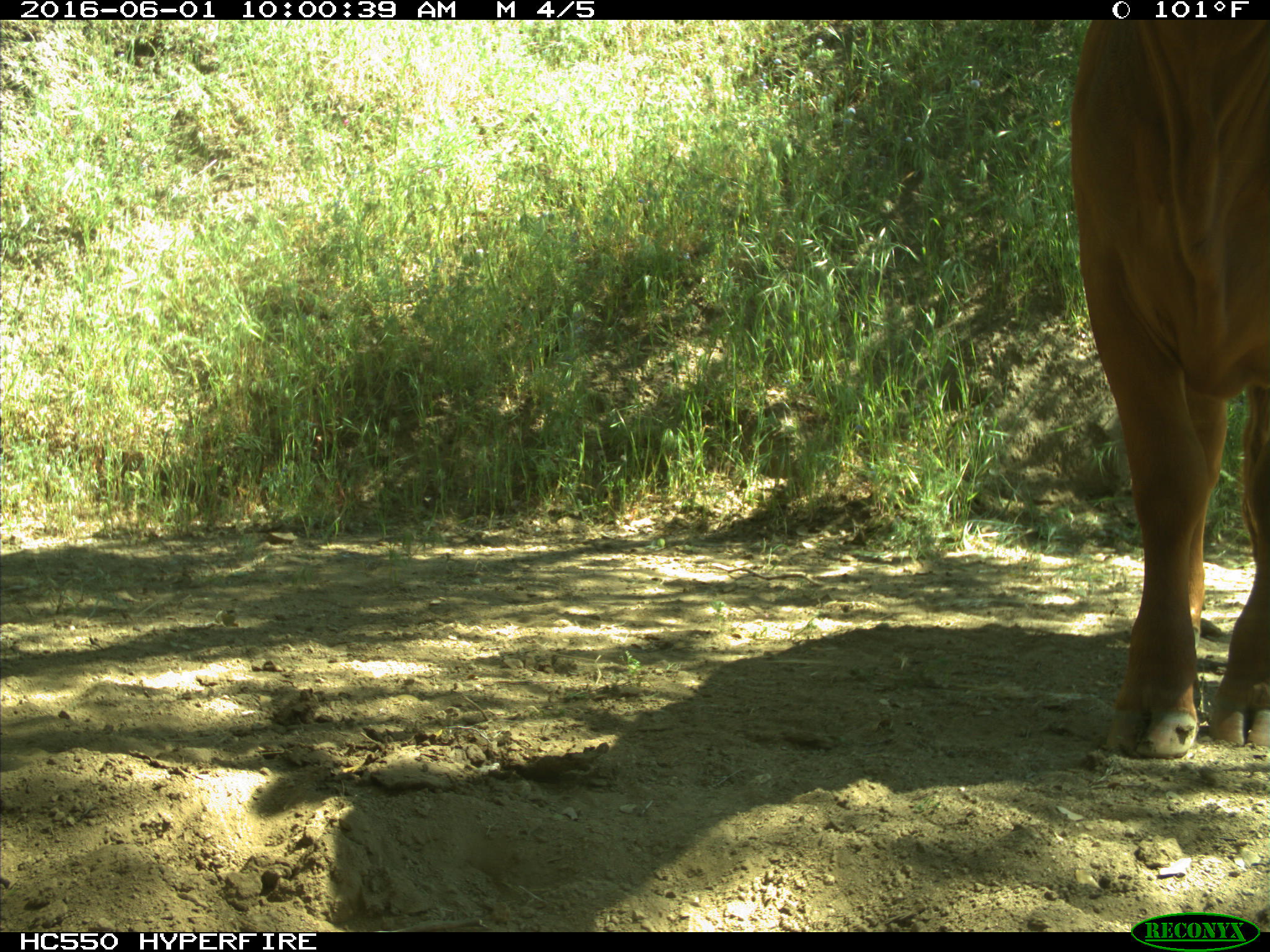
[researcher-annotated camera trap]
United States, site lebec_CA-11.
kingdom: Animalia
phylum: Chordata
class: Mammalia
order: Artiodactyla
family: Bovidae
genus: Bos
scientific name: Bos taurus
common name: domestic cow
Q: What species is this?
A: Bos taurus (domestic cow).